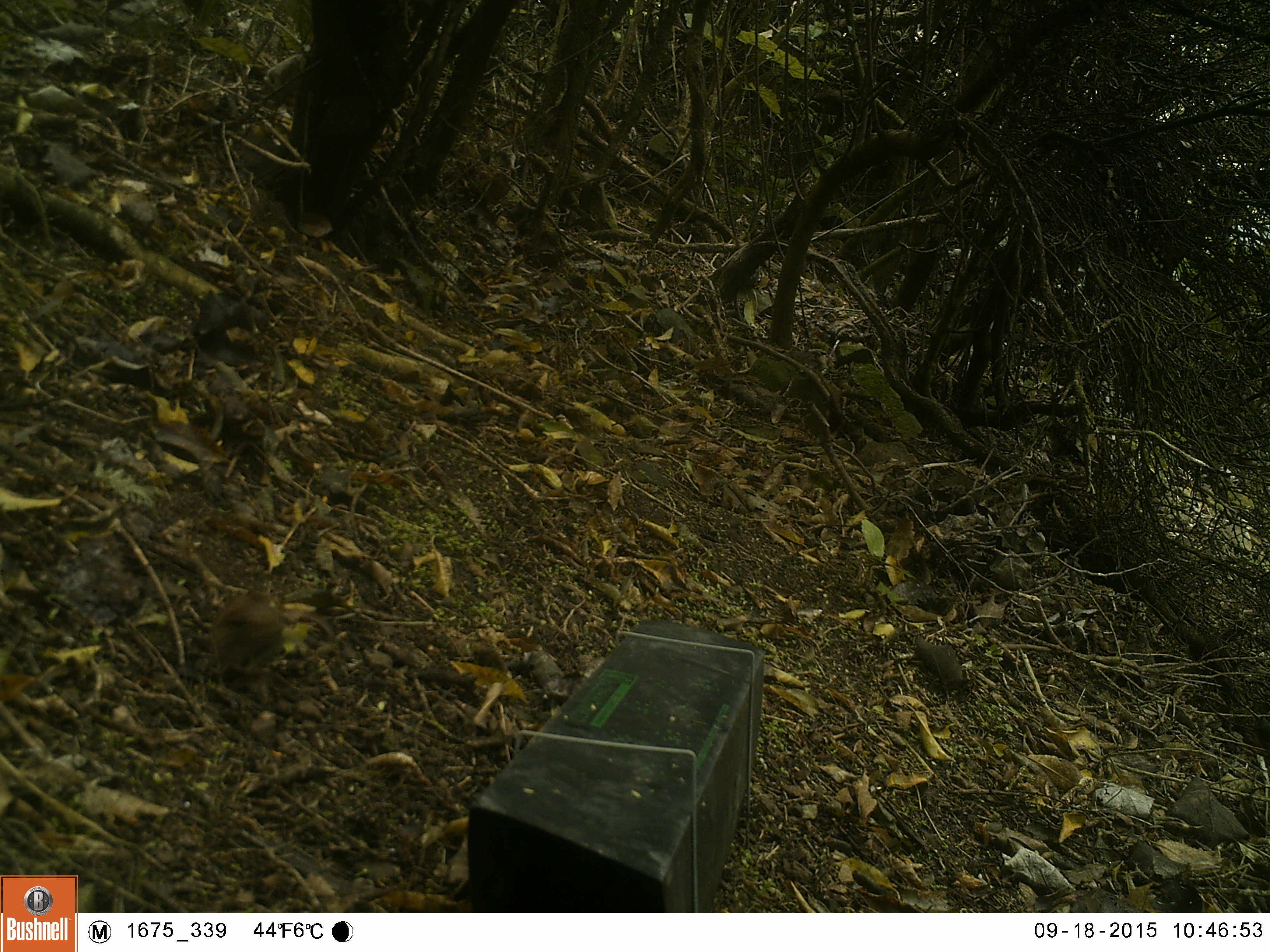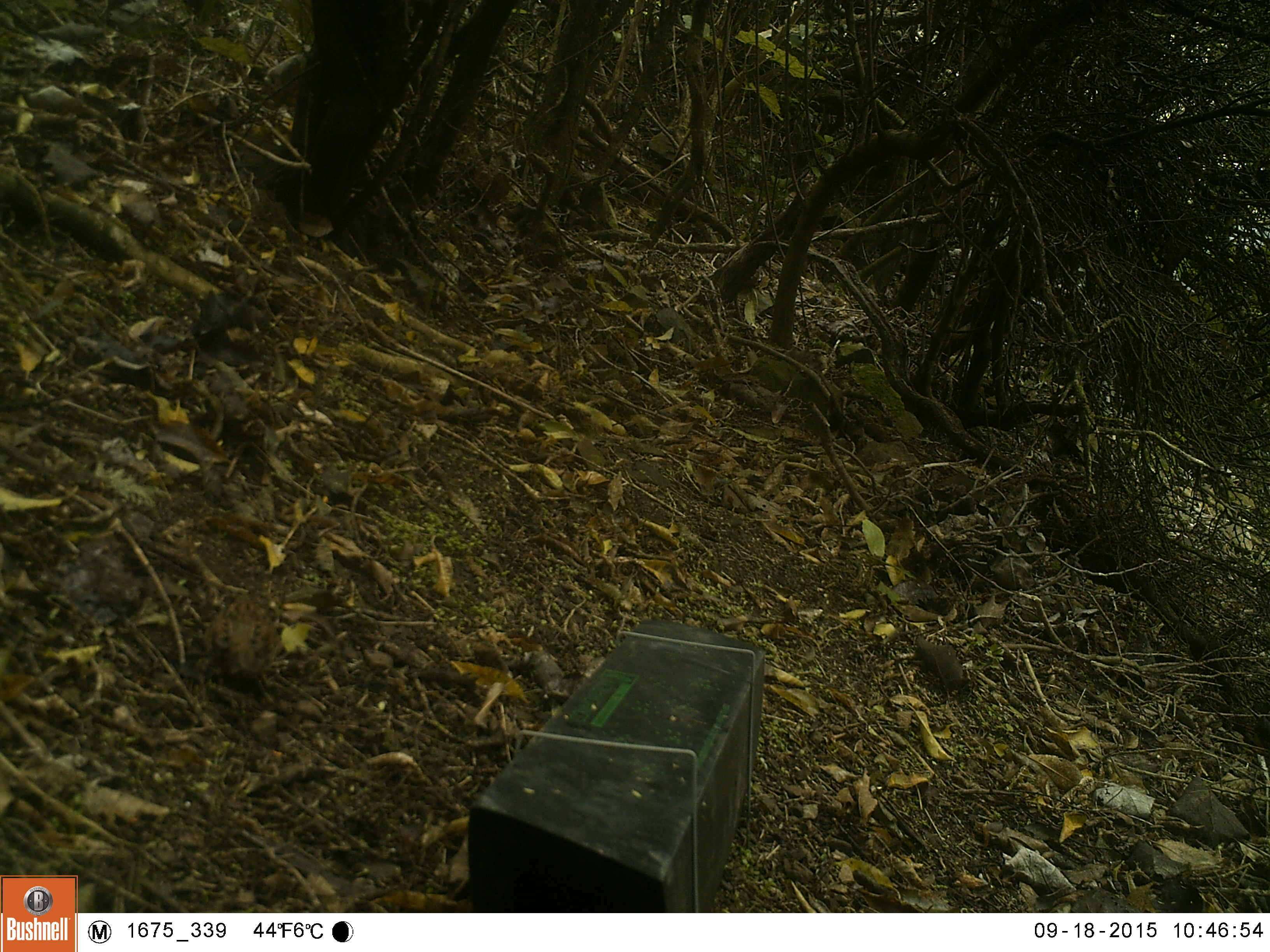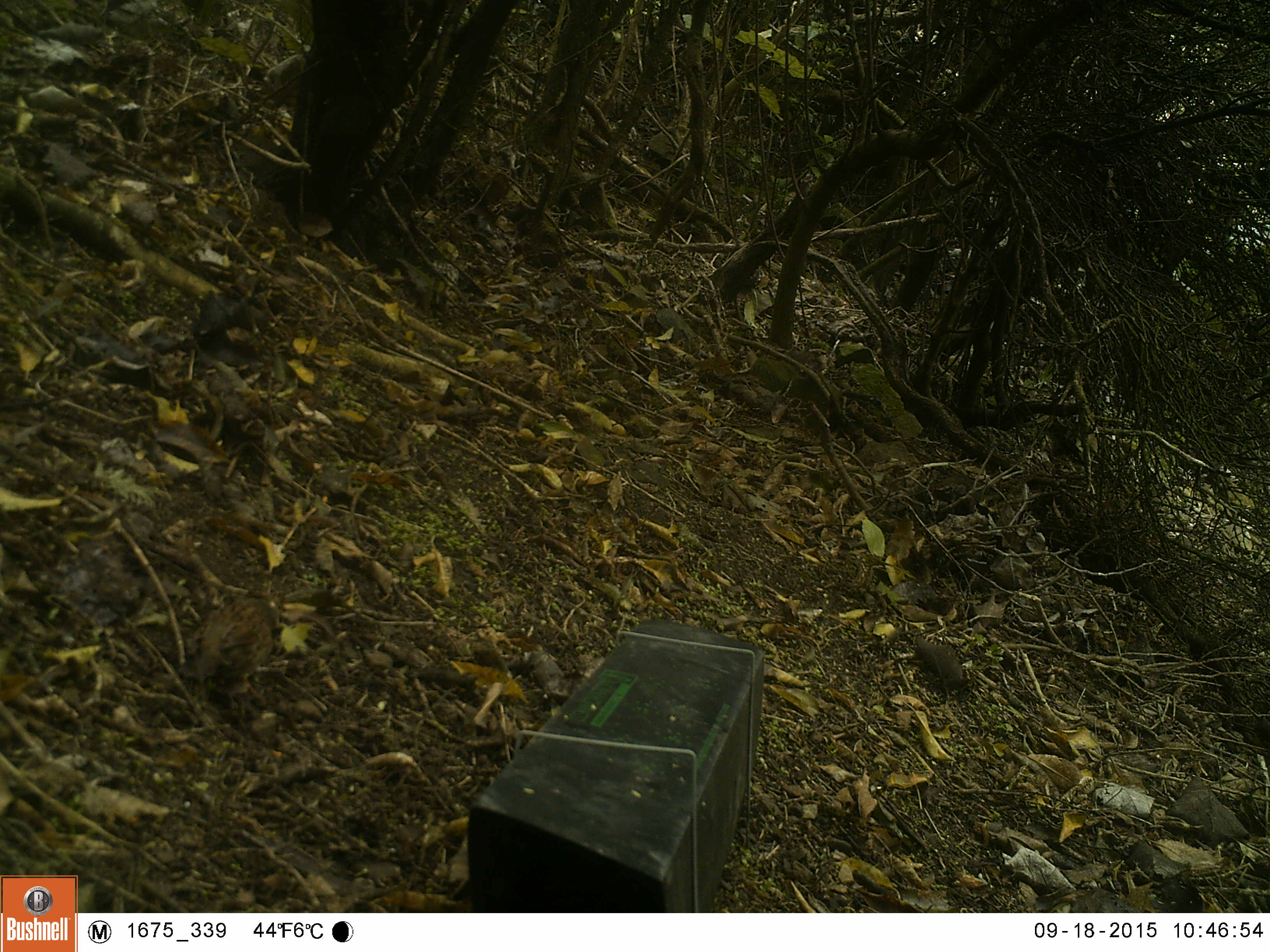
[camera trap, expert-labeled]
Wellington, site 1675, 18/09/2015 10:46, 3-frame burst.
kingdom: Animalia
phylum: Chordata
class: Aves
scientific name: Aves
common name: bird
Bird (Aves).